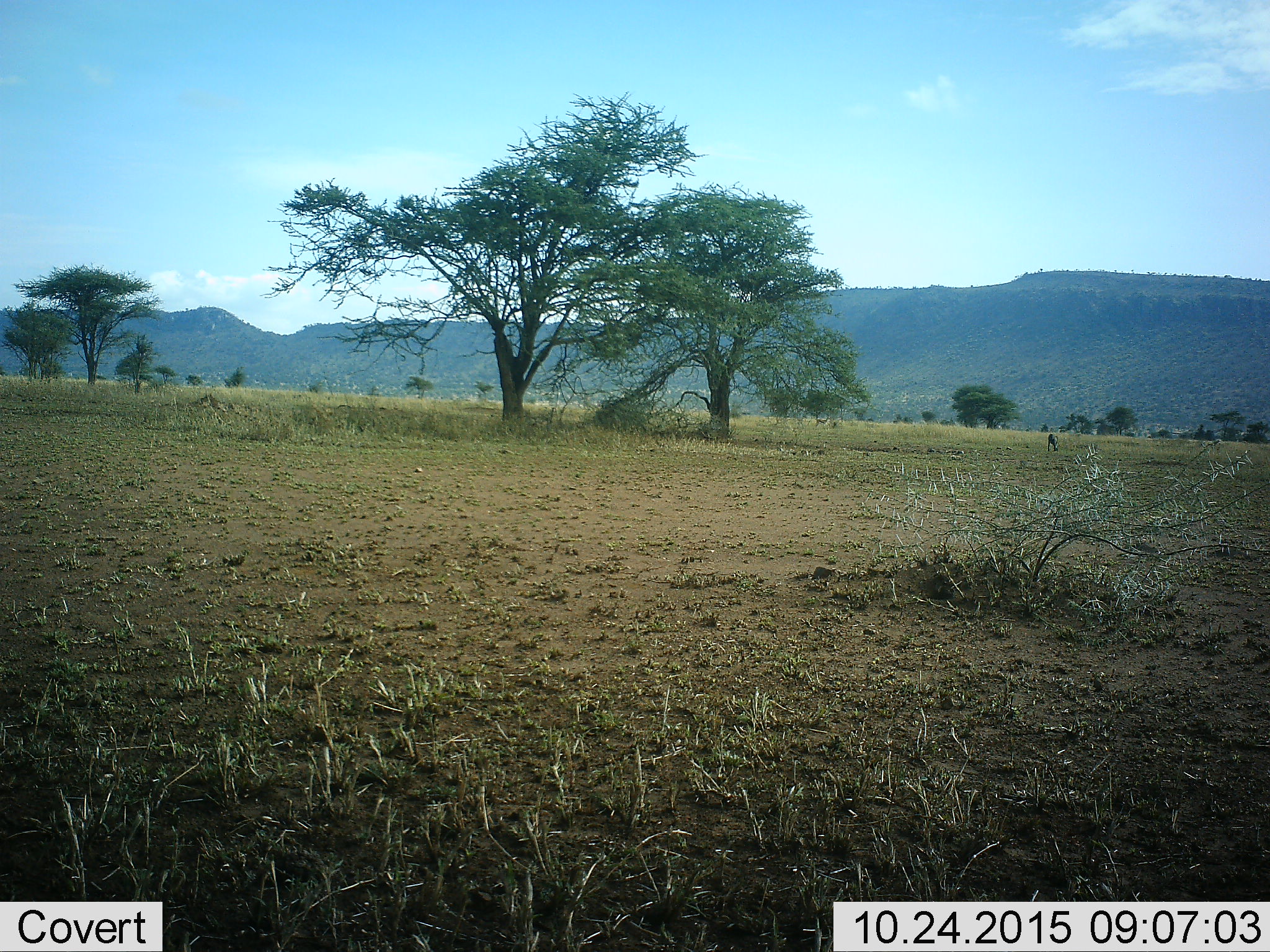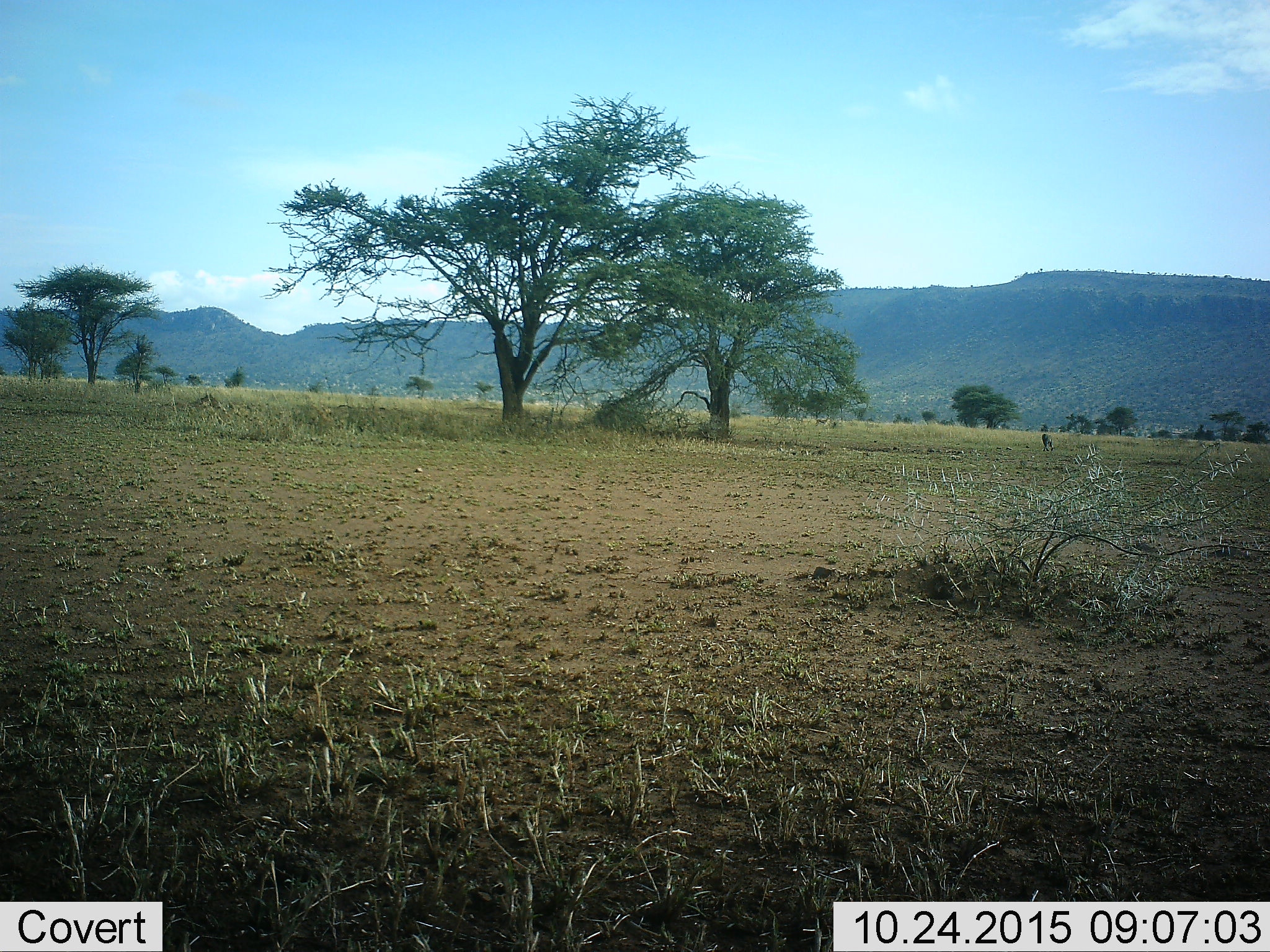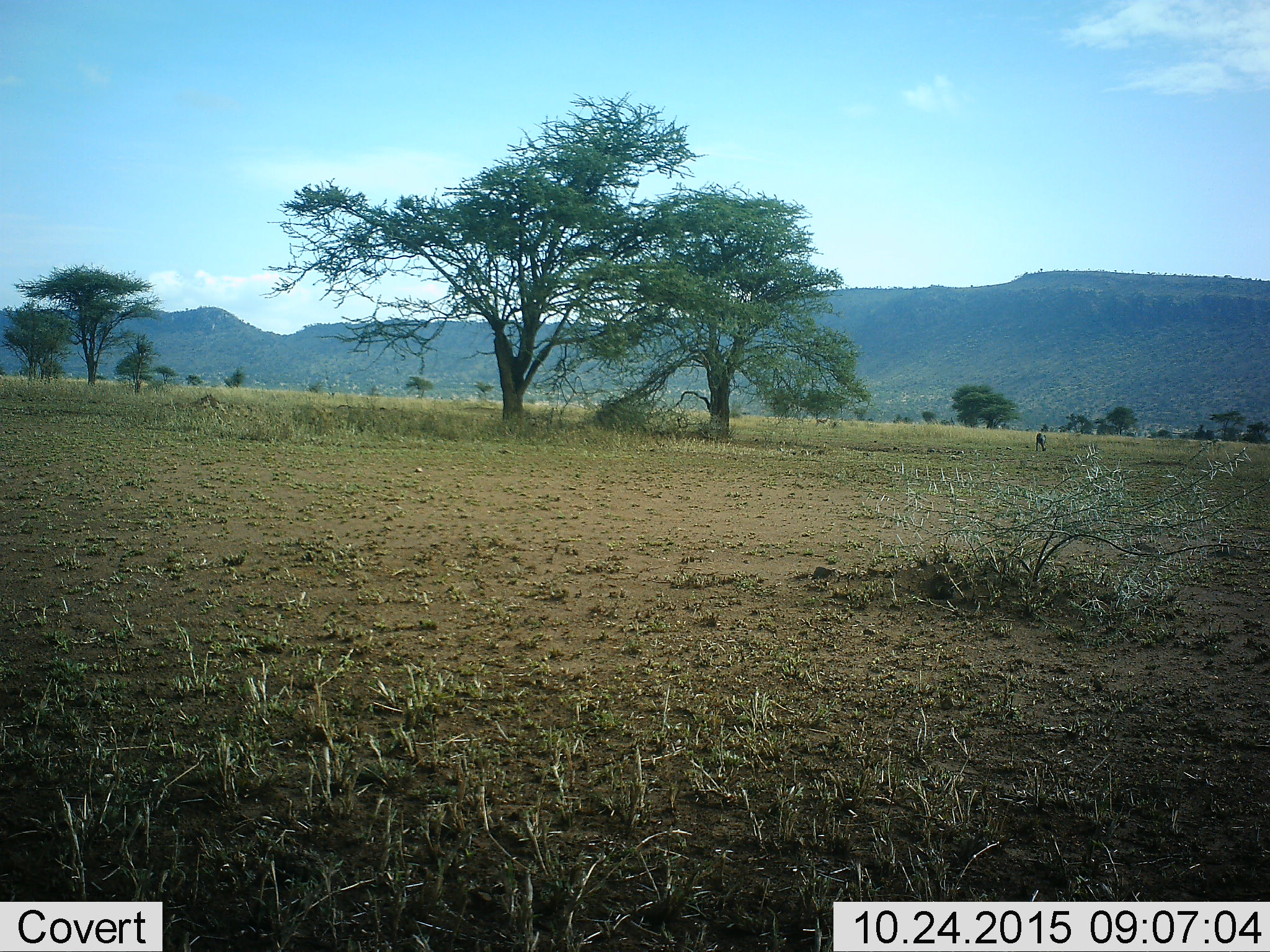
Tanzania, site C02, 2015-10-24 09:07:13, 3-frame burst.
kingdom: Animalia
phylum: Chordata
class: Mammalia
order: Primates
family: Cercopithecidae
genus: Papio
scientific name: Papio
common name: baboon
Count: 1.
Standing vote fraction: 0%.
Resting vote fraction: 0%.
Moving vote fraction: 100%.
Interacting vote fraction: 0%.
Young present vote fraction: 0%.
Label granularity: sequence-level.